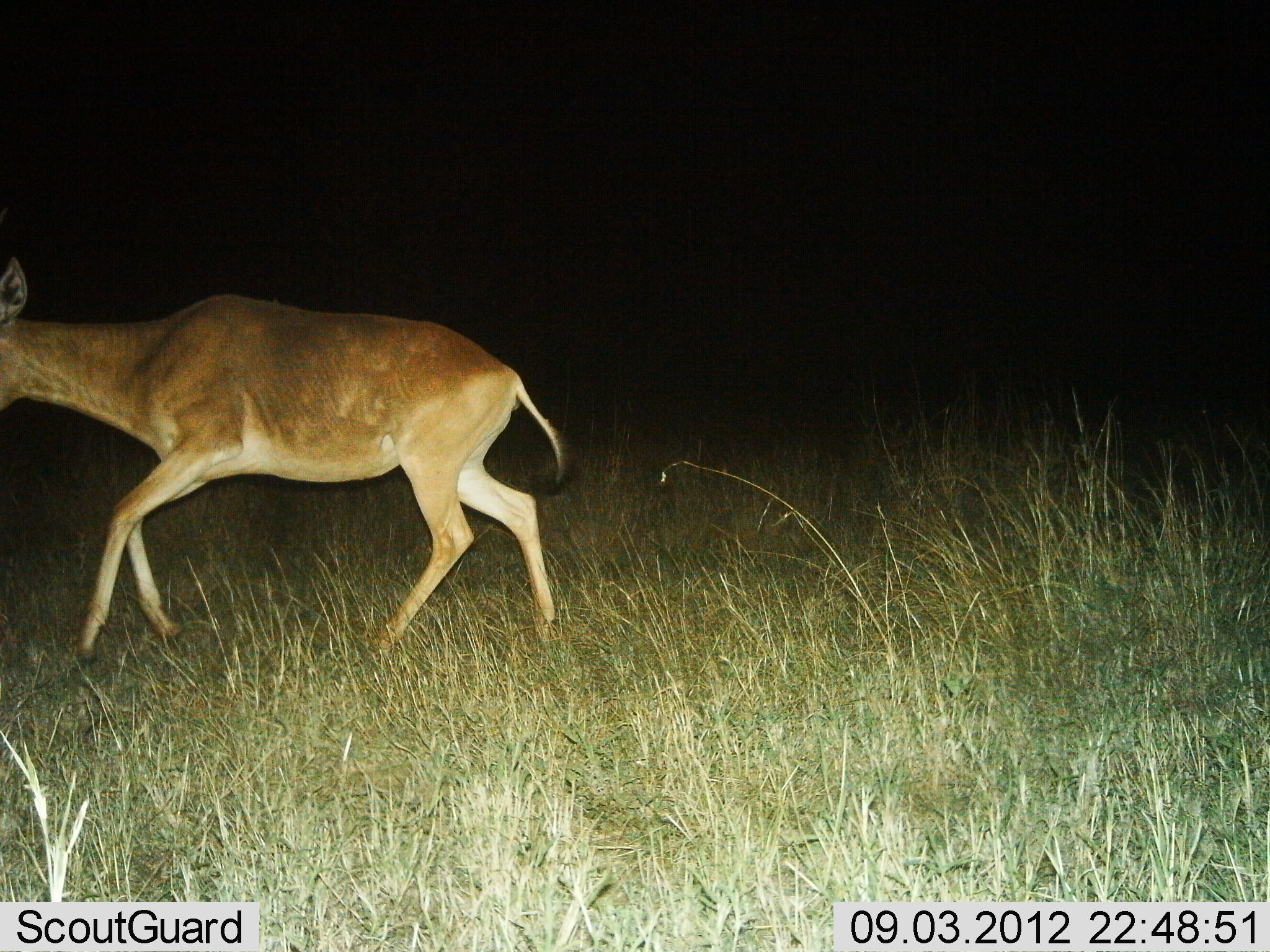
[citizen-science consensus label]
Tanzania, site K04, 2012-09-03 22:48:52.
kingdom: Animalia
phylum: Chordata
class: Mammalia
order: Artiodactyla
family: Bovidae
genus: Alcelaphus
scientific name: Alcelaphus buselaphus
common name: hartebeest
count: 1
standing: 10%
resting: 0%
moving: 90%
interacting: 0%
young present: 0%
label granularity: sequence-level